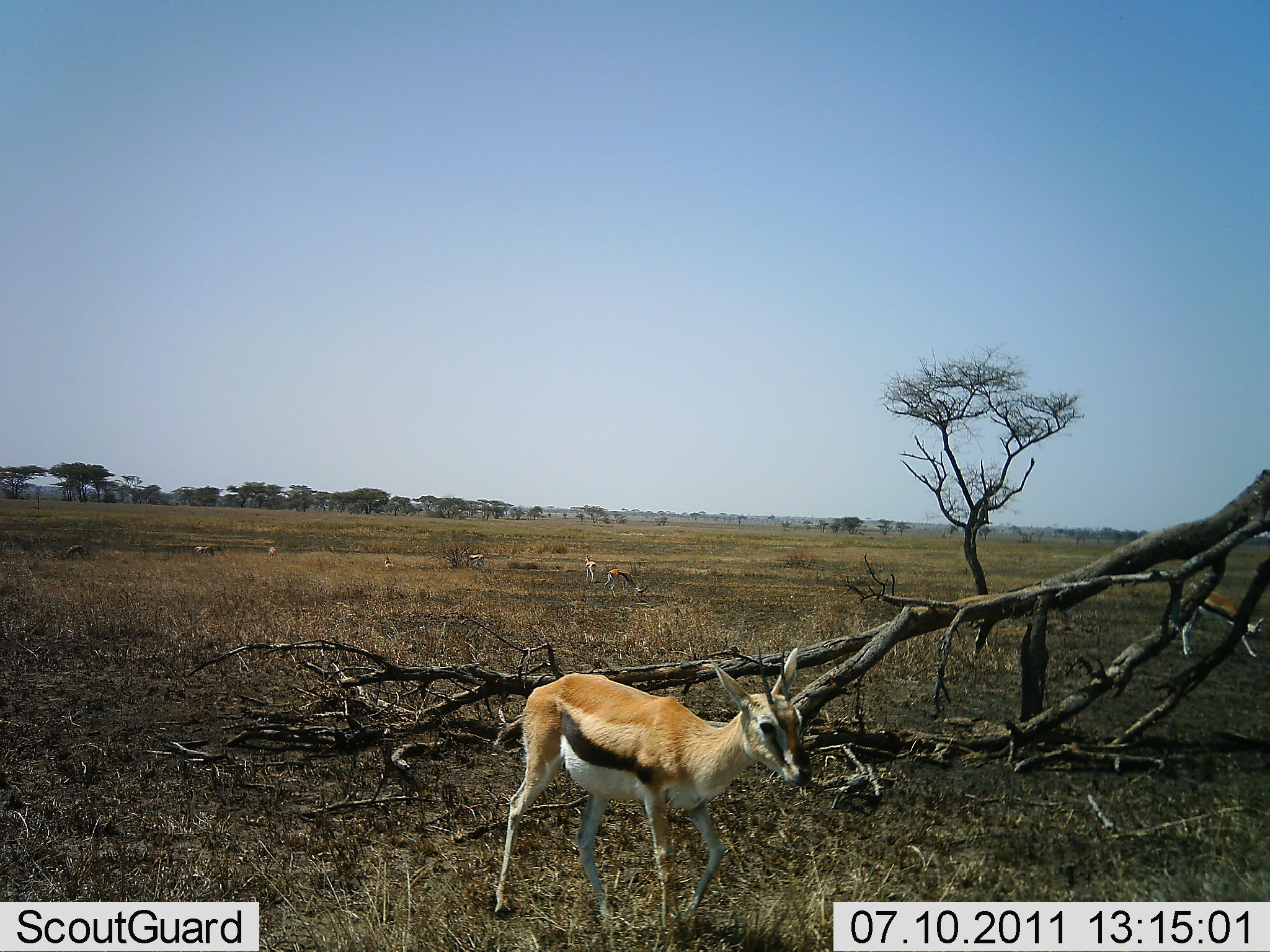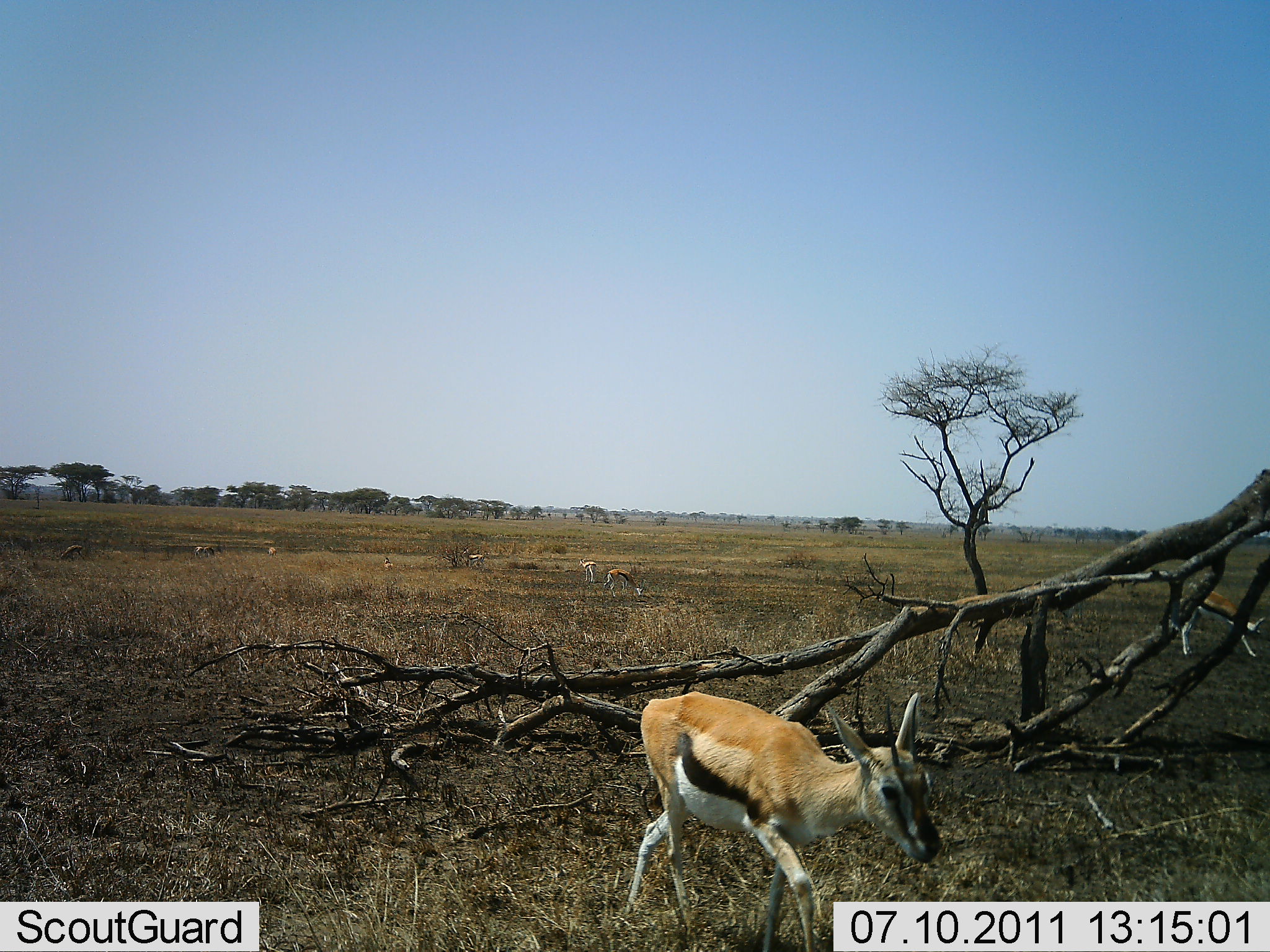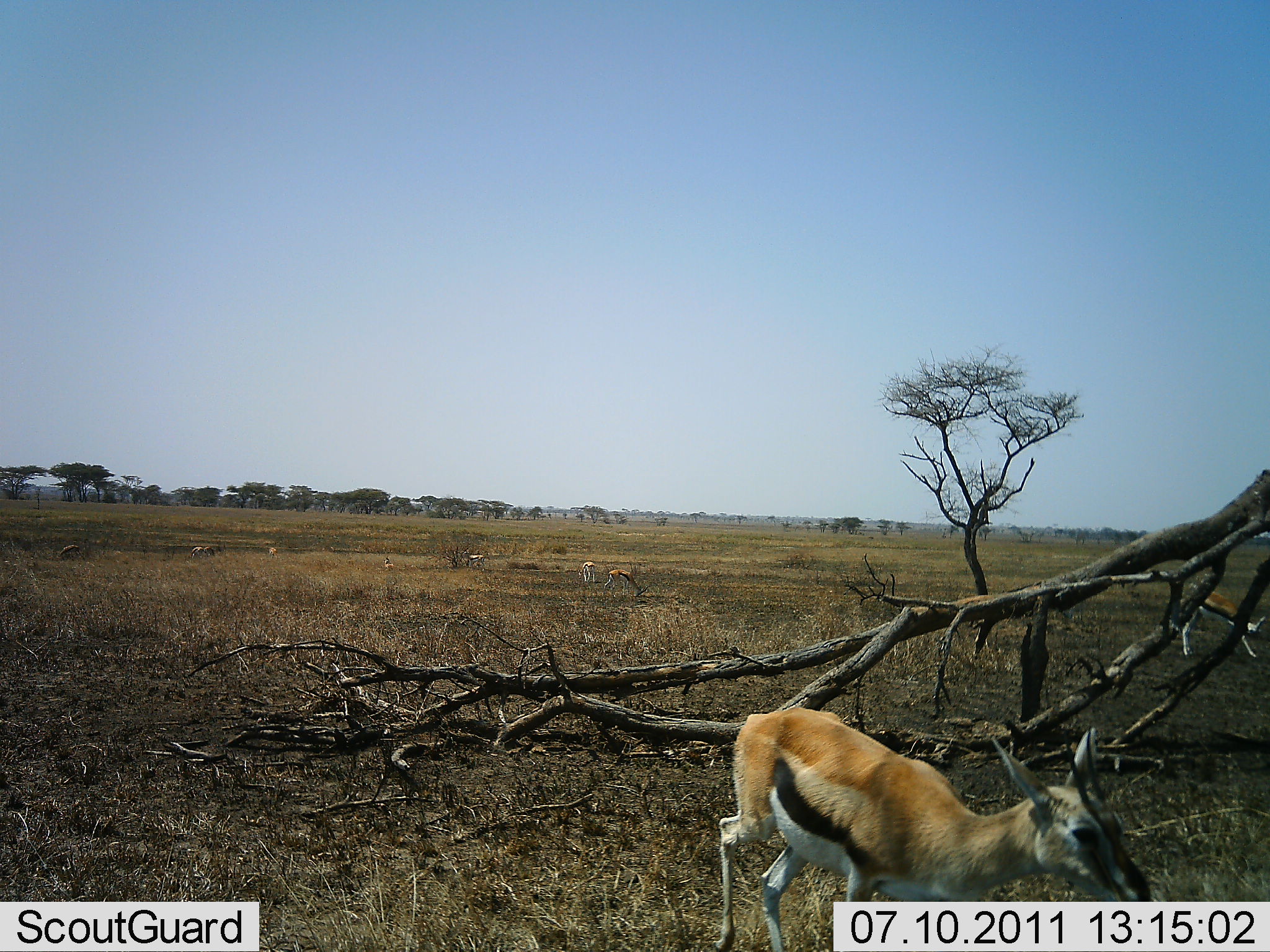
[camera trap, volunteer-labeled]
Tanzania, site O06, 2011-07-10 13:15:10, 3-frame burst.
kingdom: Animalia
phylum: Chordata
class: Mammalia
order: Artiodactyla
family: Bovidae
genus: Eudorcas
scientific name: Eudorcas thomsonii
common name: thomson's gazelle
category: gazellethomsons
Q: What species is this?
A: Gazellethomsons (thomson's gazelle) (Eudorcas thomsonii).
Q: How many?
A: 9.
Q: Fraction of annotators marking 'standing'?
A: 62%.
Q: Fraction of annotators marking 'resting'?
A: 0%.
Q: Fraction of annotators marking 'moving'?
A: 85%.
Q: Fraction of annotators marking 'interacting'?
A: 0%.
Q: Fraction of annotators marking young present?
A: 0%.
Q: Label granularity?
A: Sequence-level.